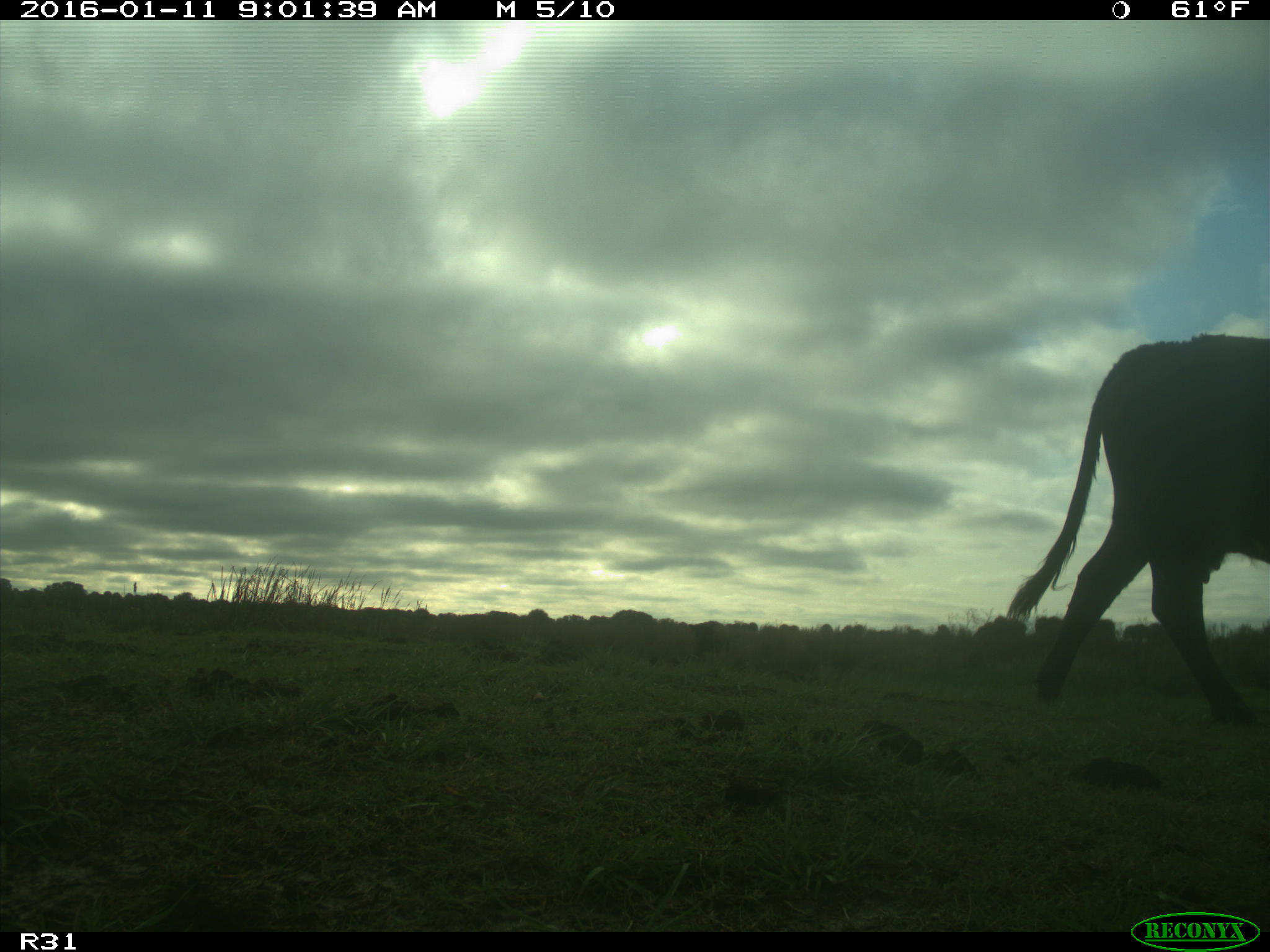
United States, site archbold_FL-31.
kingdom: Animalia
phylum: Chordata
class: Mammalia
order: Artiodactyla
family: Bovidae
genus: Bos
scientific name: Bos taurus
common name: domestic cow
Bos taurus (domestic cow).